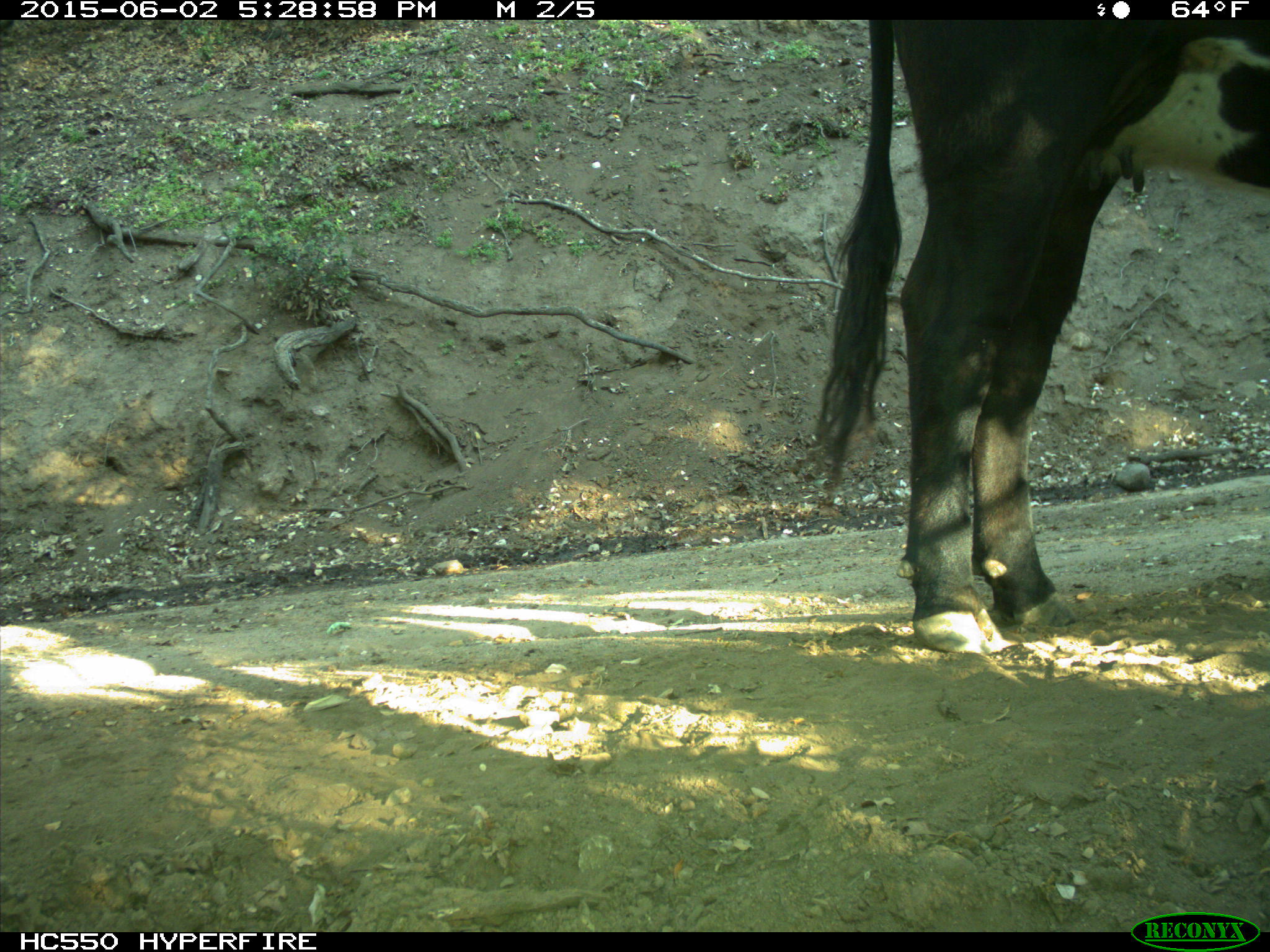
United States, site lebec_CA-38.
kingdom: Animalia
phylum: Chordata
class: Mammalia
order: Artiodactyla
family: Bovidae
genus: Bos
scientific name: Bos taurus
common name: domestic cow